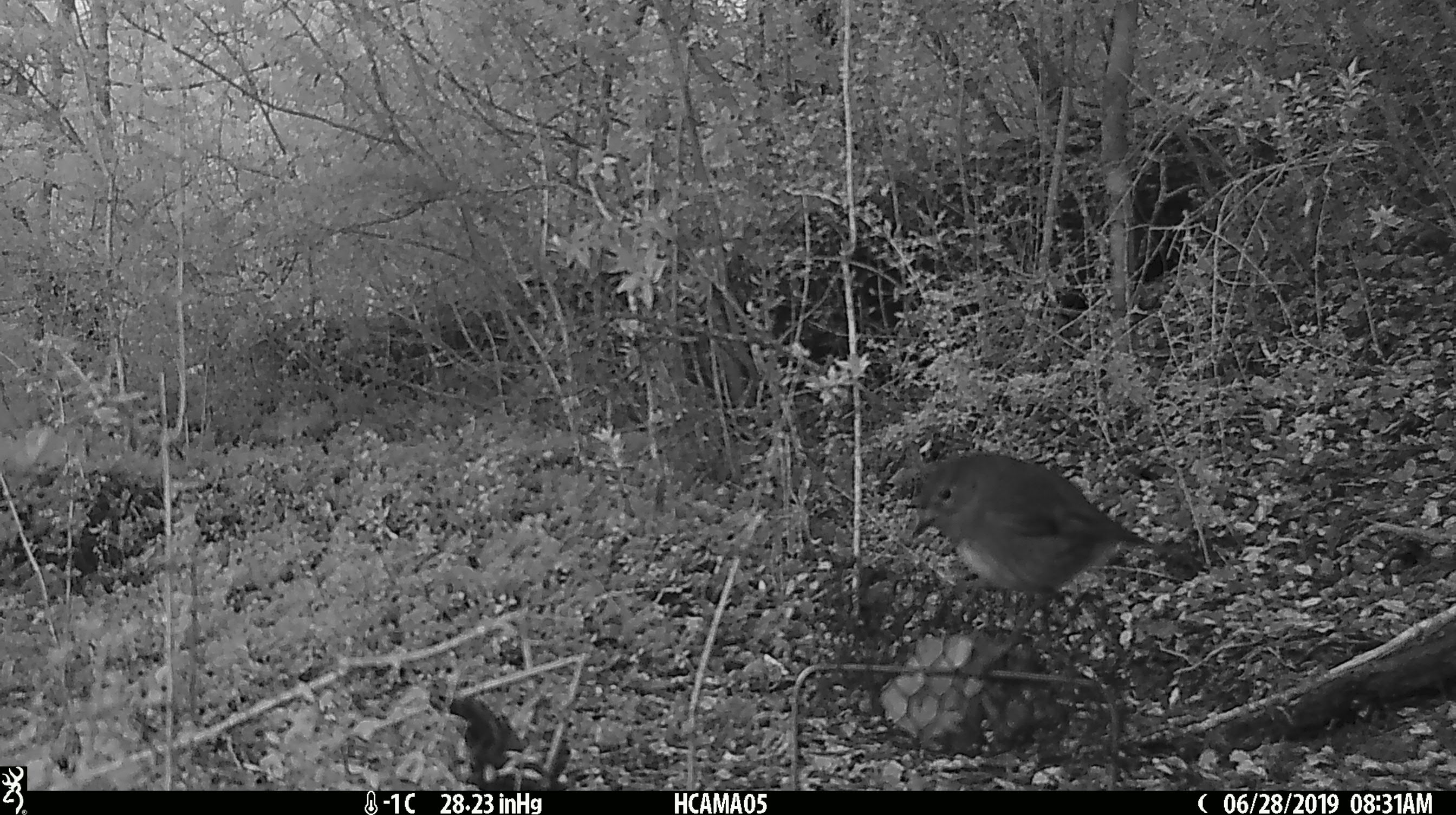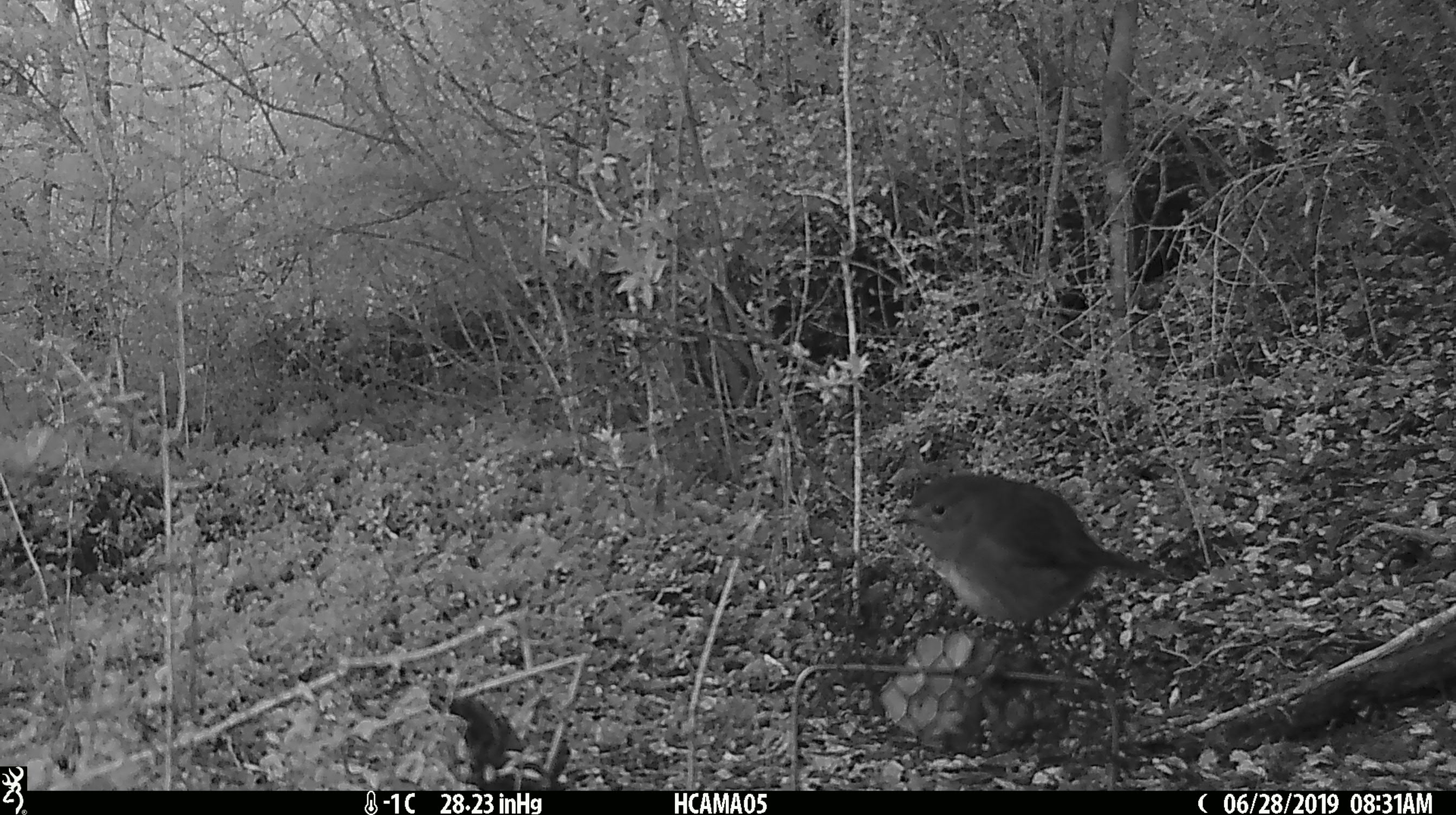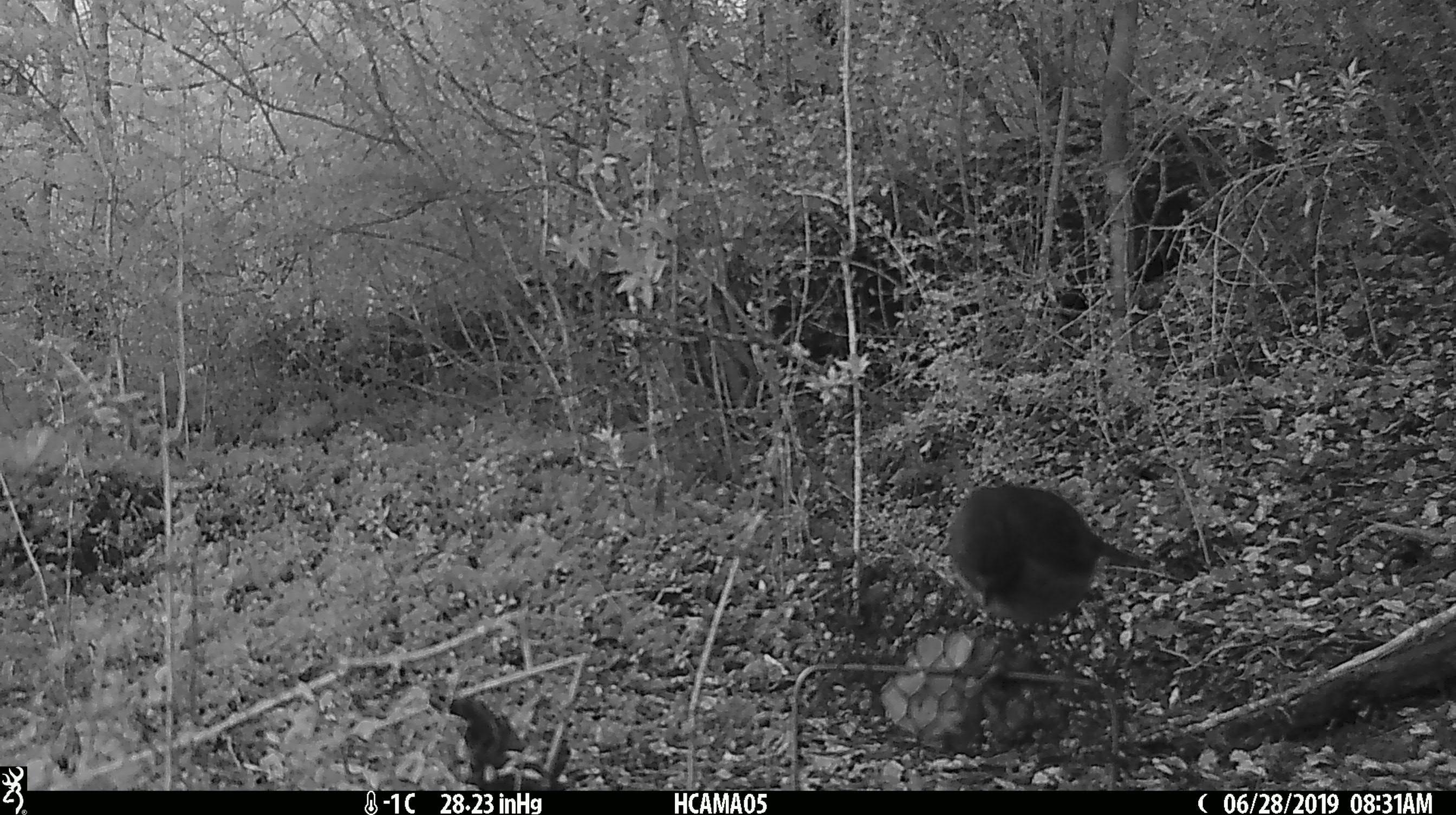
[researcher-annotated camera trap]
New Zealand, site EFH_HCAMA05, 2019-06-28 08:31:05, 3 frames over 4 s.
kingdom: Animalia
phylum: Chordata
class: Aves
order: Passeriformes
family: Petroicidae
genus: Petroica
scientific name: Petroica australis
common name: new zealand robin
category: robin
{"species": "robin (new zealand robin) (Petroica australis)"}